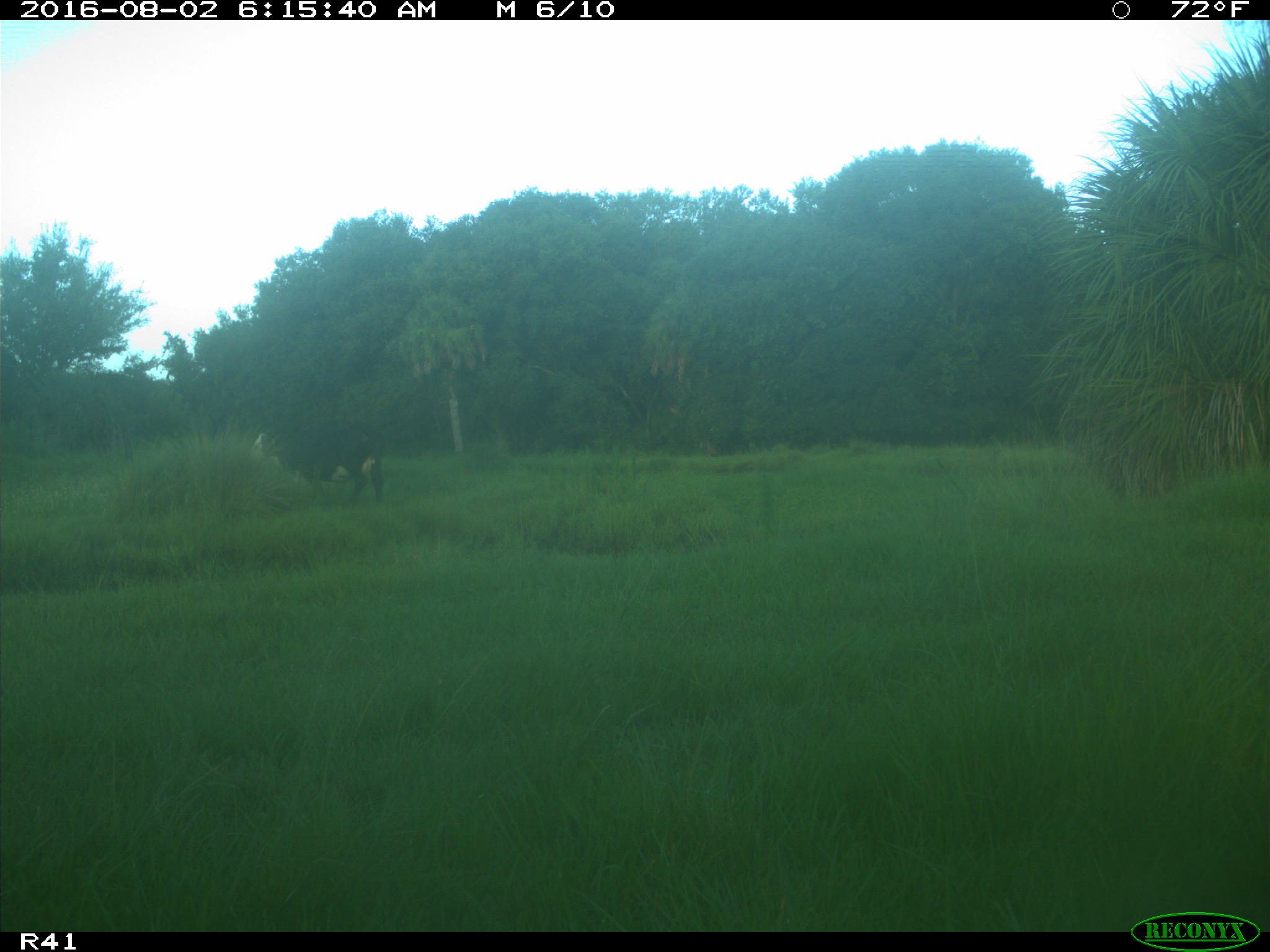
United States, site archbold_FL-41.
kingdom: Animalia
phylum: Chordata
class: Mammalia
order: Artiodactyla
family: Bovidae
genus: Bos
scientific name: Bos taurus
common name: domestic cow